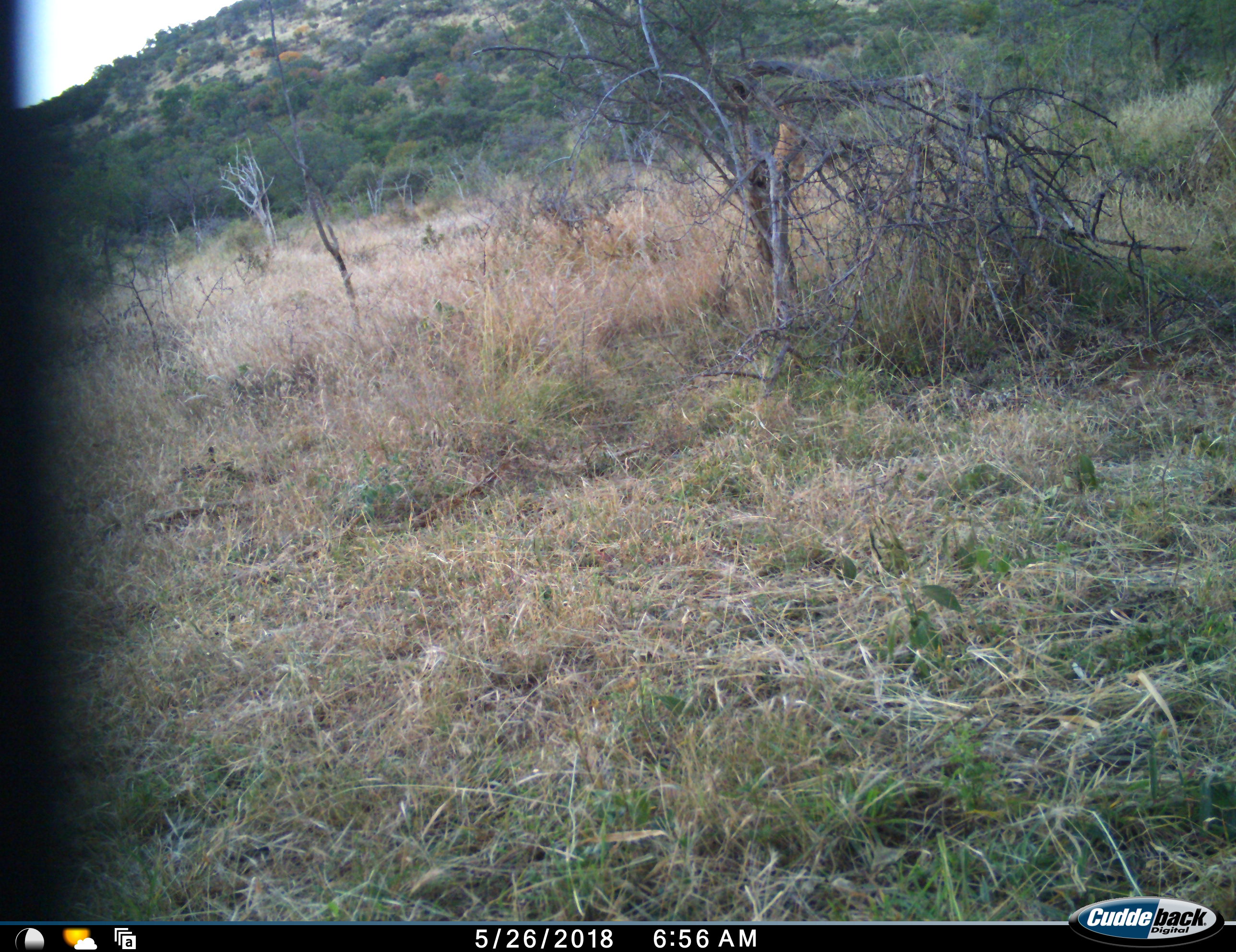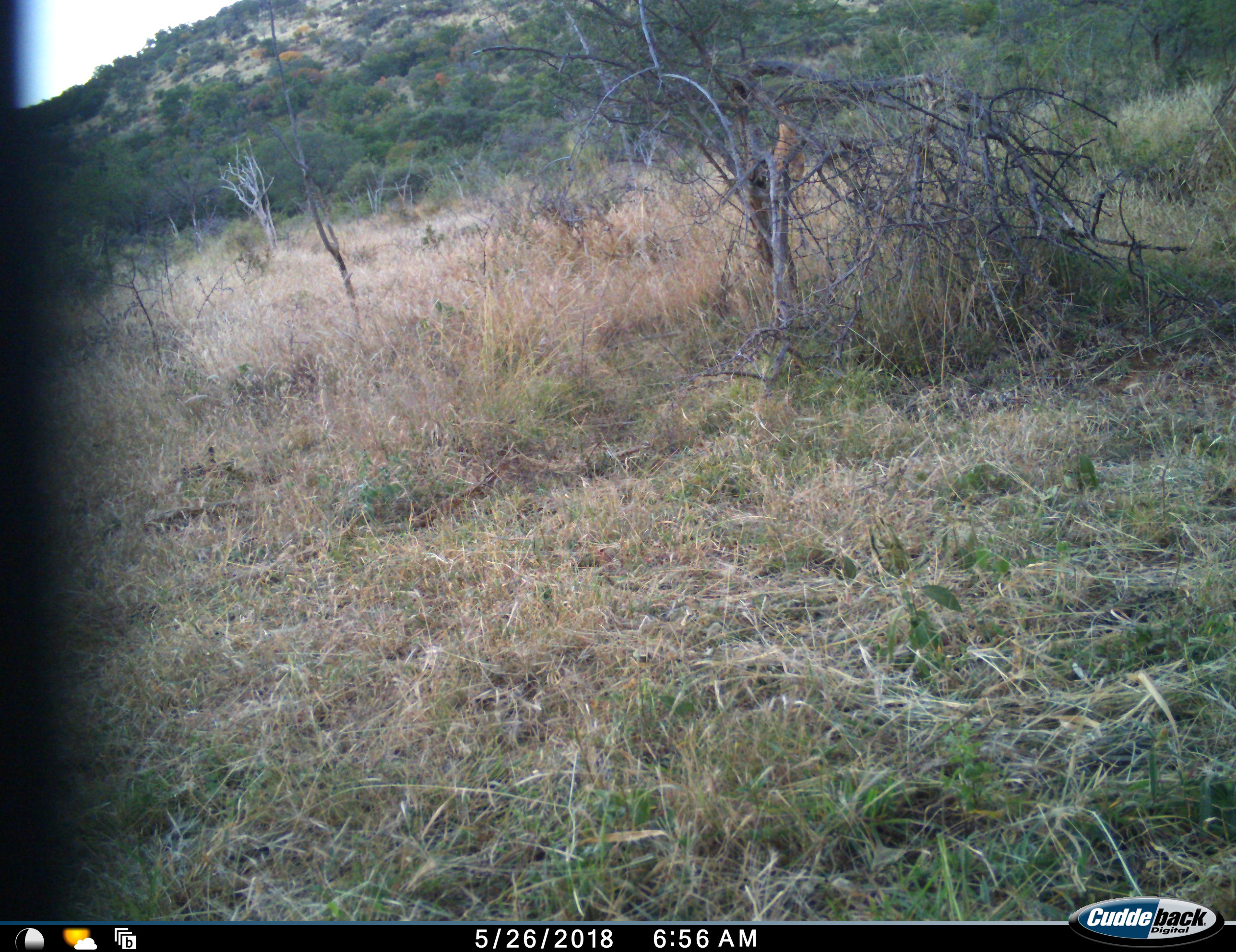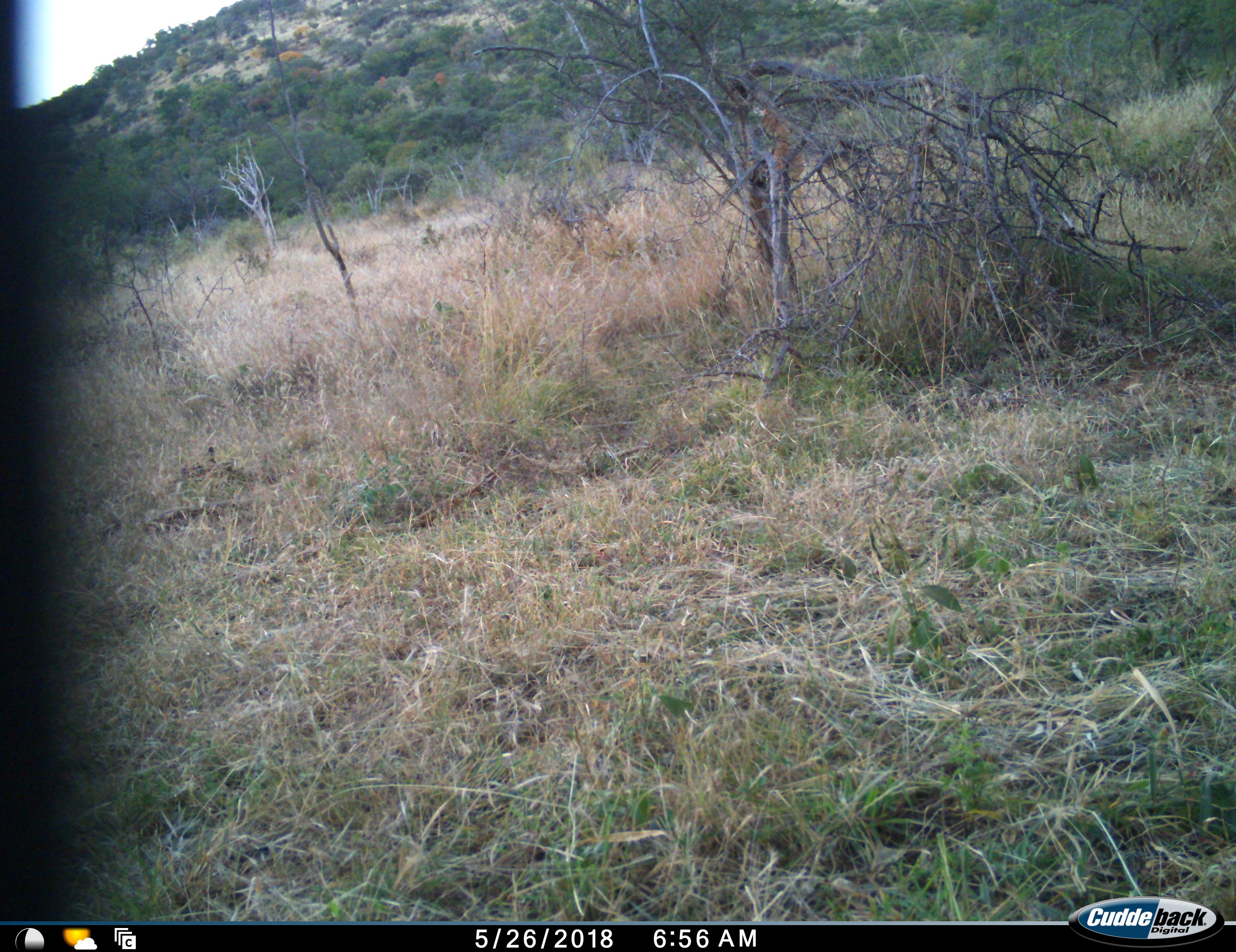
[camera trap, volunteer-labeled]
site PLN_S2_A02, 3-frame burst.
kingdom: Animalia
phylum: Chordata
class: Mammalia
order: Artiodactyla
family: Bovidae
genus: Aepyceros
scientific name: Aepyceros melampus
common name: impala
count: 1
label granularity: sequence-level